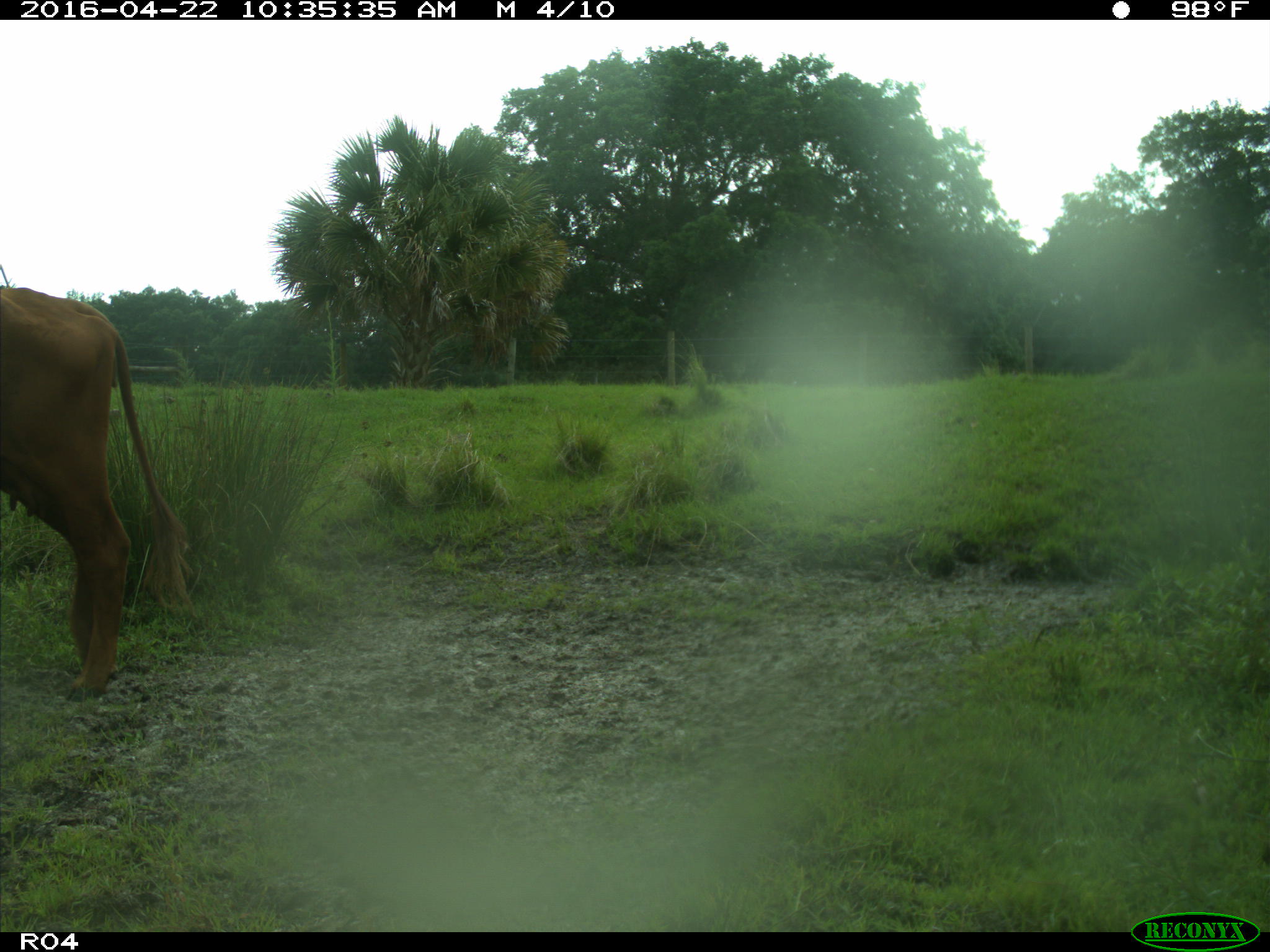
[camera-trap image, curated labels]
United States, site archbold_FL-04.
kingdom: Animalia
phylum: Chordata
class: Mammalia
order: Artiodactyla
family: Bovidae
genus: Bos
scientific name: Bos taurus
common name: domestic cow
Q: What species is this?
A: Bos taurus (domestic cow).